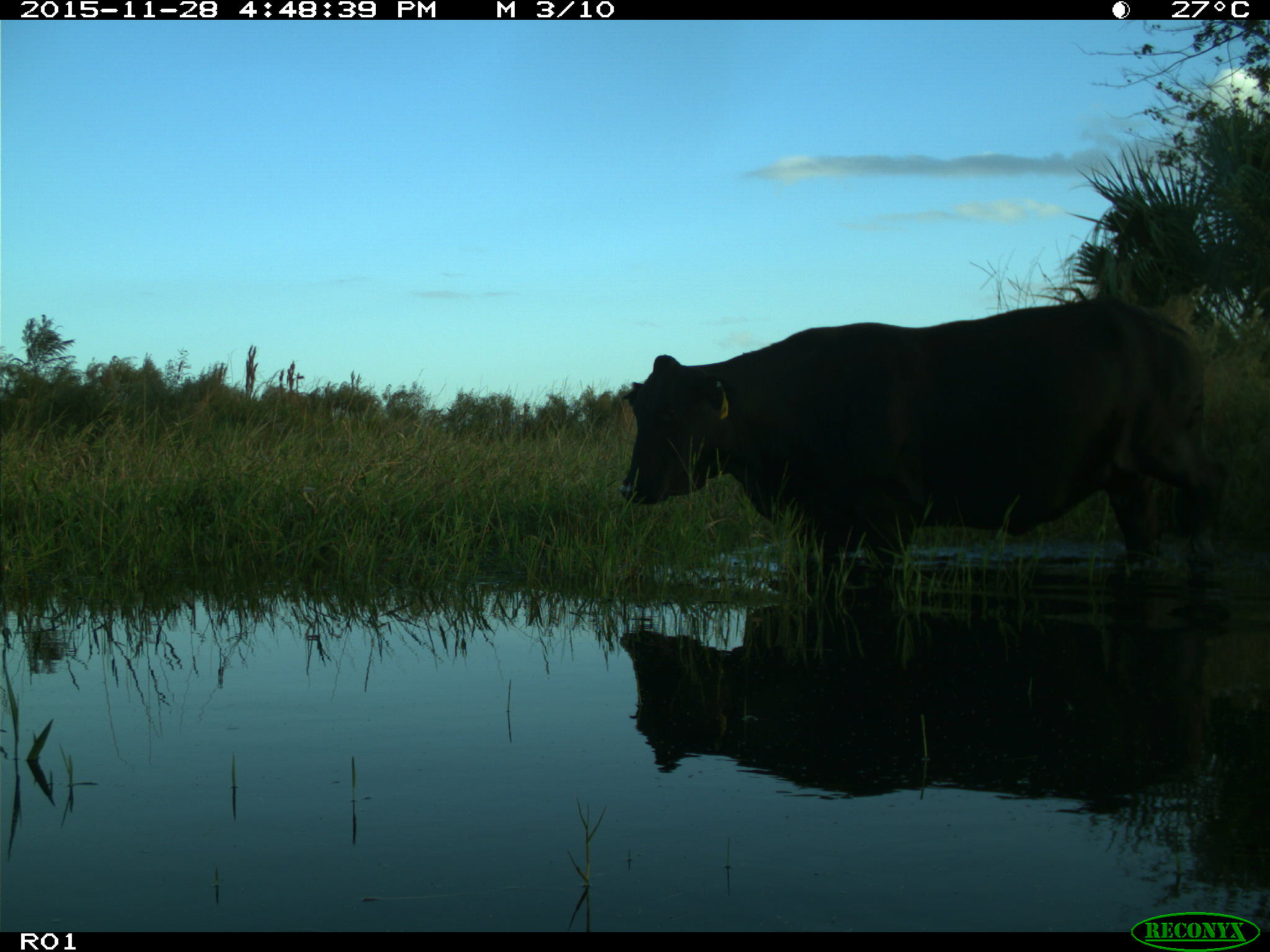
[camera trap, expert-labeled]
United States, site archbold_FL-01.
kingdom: Animalia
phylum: Chordata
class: Mammalia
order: Artiodactyla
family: Bovidae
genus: Bos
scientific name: Bos taurus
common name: domestic cow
Bos taurus (domestic cow).